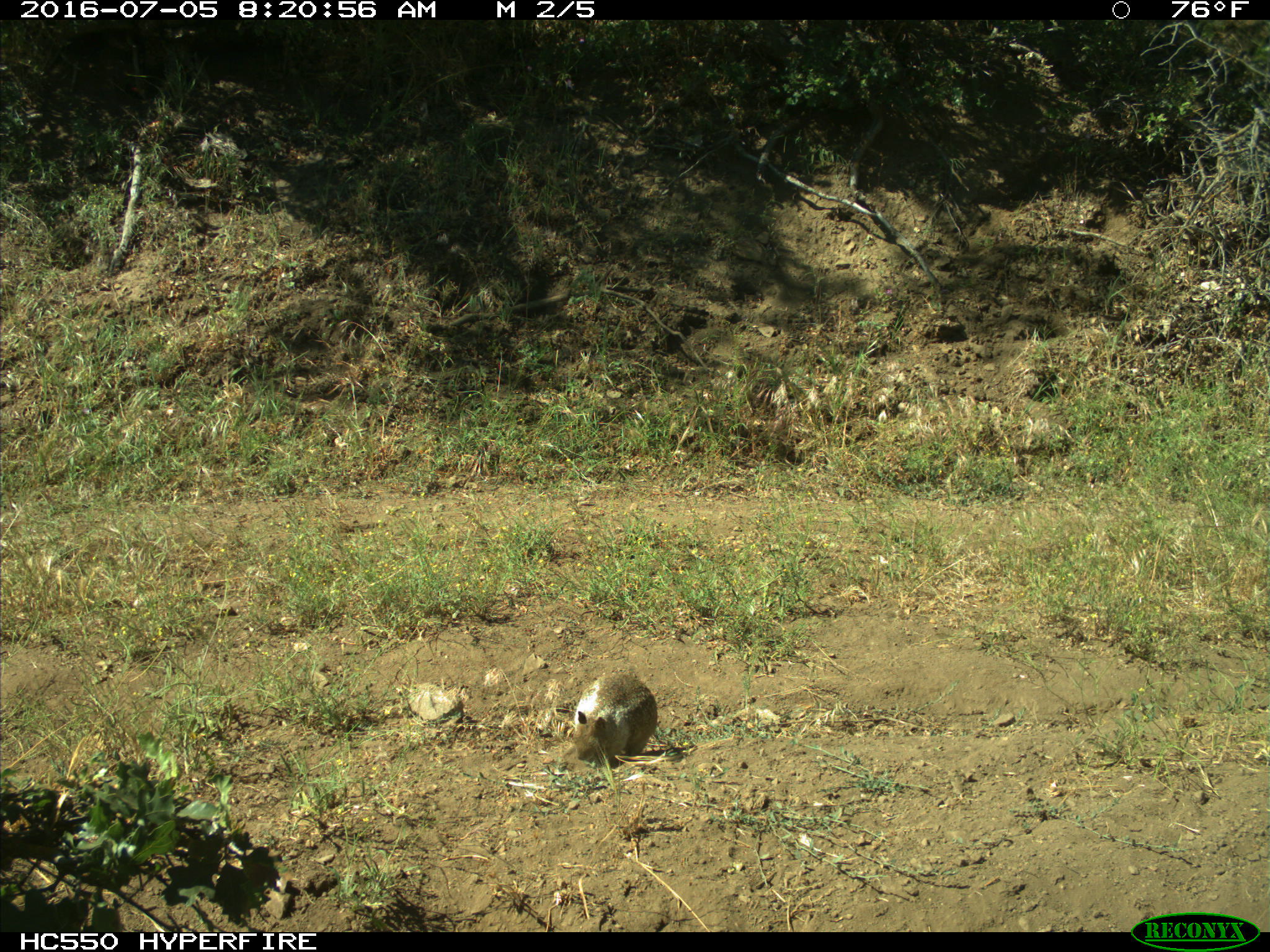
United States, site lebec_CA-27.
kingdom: Animalia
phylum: Chordata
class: Mammalia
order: Rodentia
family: Sciuridae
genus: Otospermophilus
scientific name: Otospermophilus beecheyi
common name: california ground squirrel